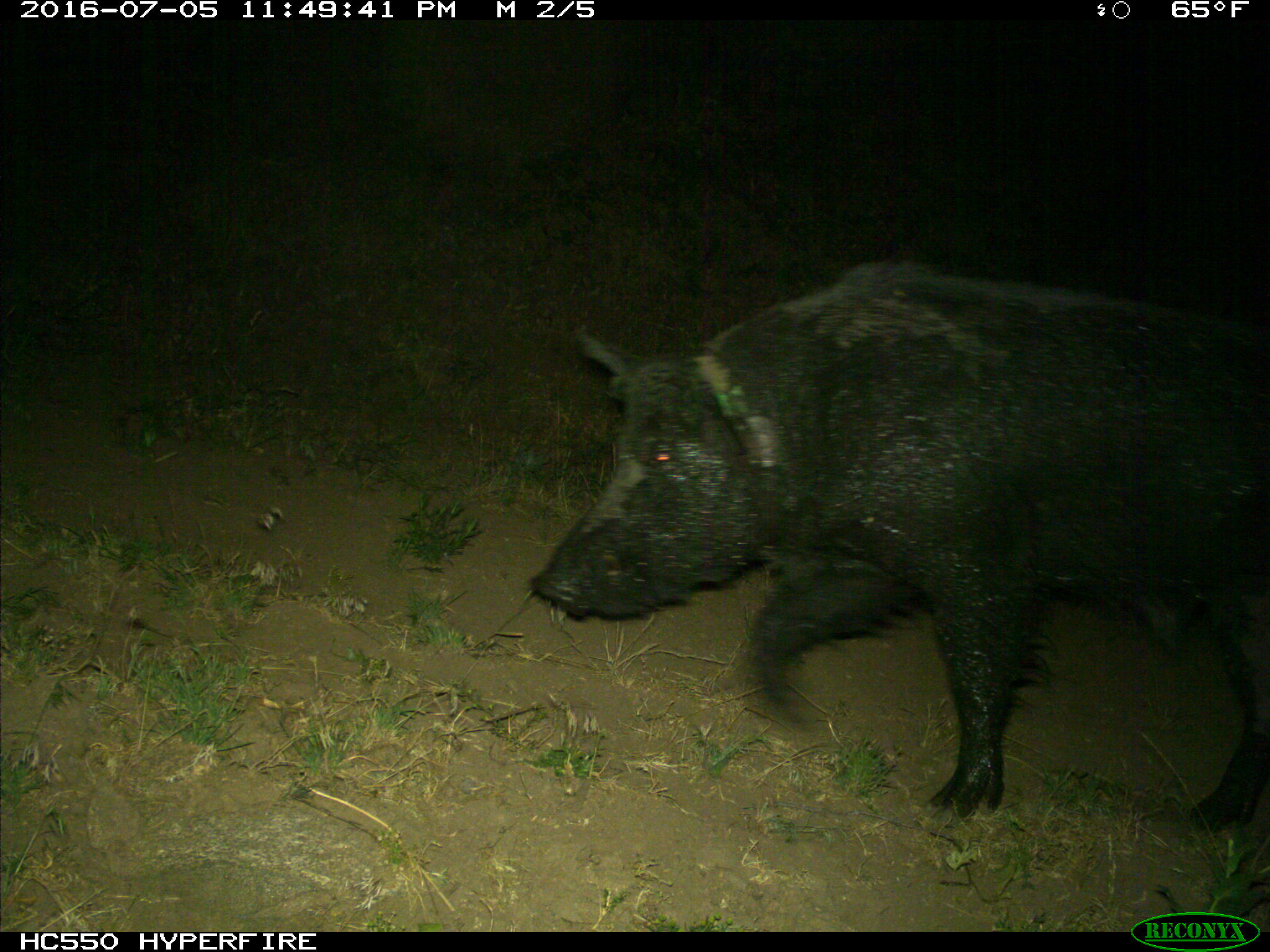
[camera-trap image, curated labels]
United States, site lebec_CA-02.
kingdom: Animalia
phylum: Chordata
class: Mammalia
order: Artiodactyla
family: Suidae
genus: Sus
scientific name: Sus scrofa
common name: wild boar